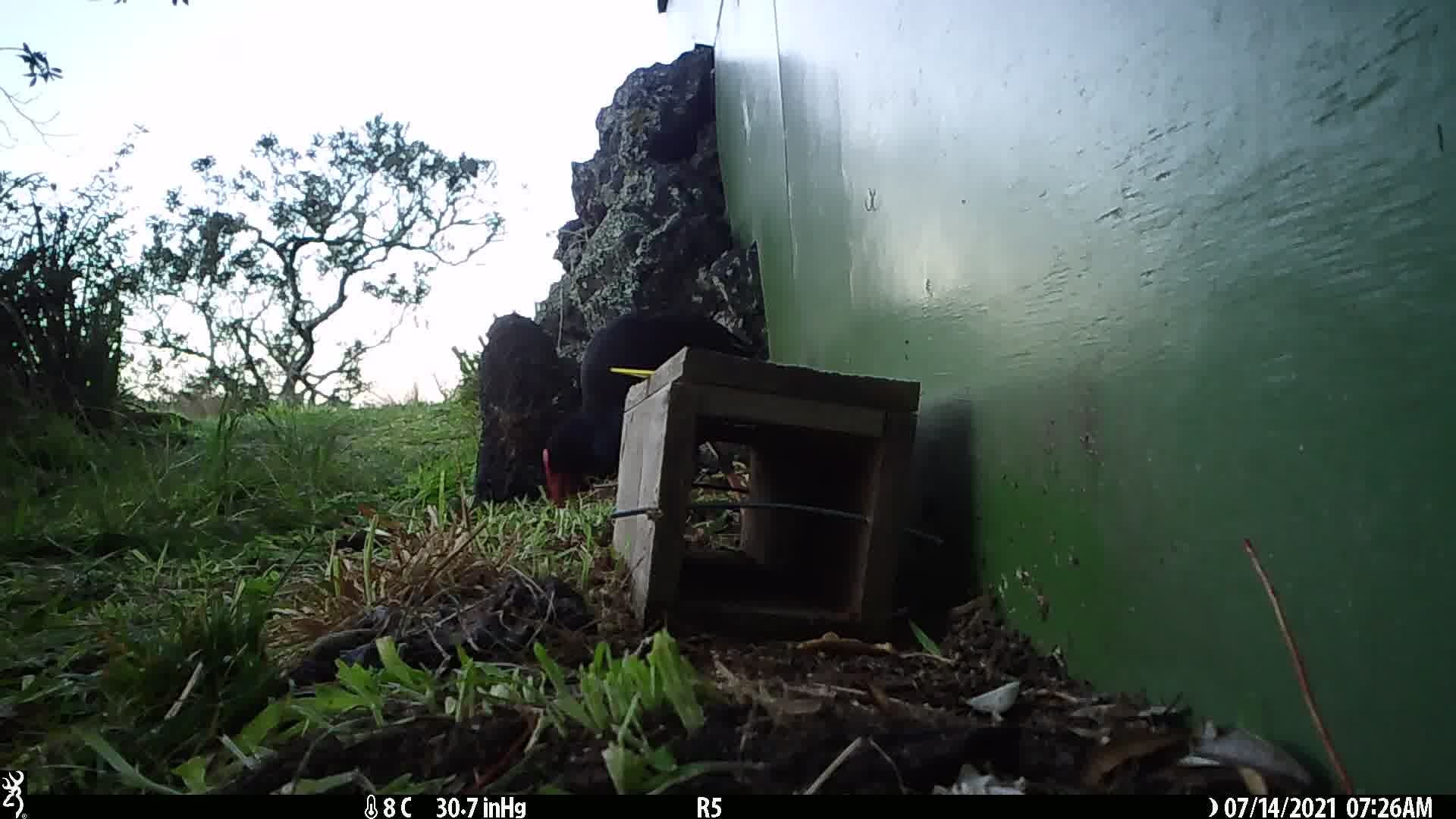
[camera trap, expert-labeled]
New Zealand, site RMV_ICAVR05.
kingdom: Animalia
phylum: Chordata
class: Aves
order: Gruiformes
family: Rallidae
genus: Porphyrio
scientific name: Porphyrio melanotus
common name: australasian swamphen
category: pukeko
Pukeko (australasian swamphen) (Porphyrio melanotus).